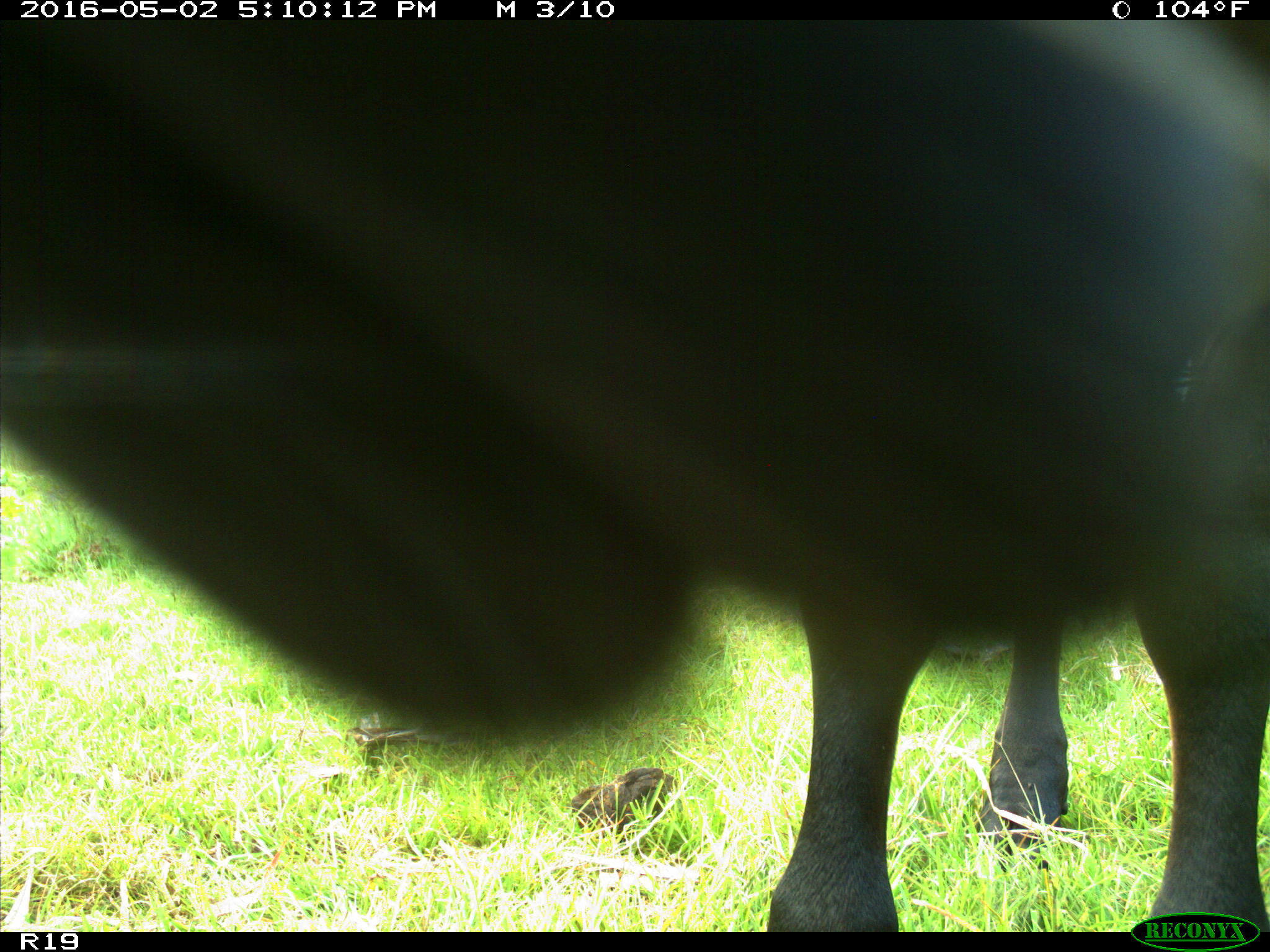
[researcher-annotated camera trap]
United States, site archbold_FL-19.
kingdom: Animalia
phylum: Chordata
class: Mammalia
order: Artiodactyla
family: Bovidae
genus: Bos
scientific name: Bos taurus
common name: domestic cow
Bos taurus (domestic cow).